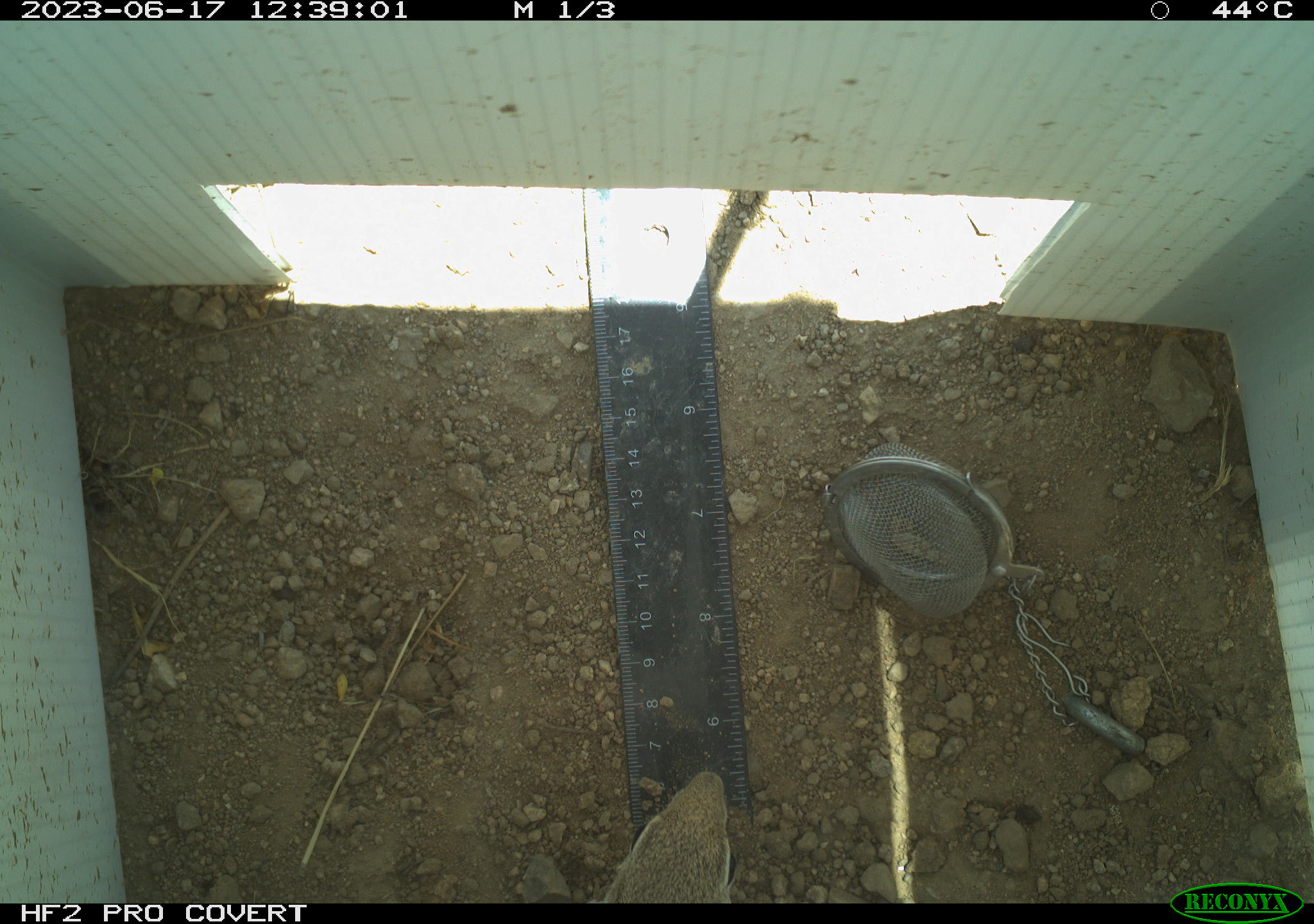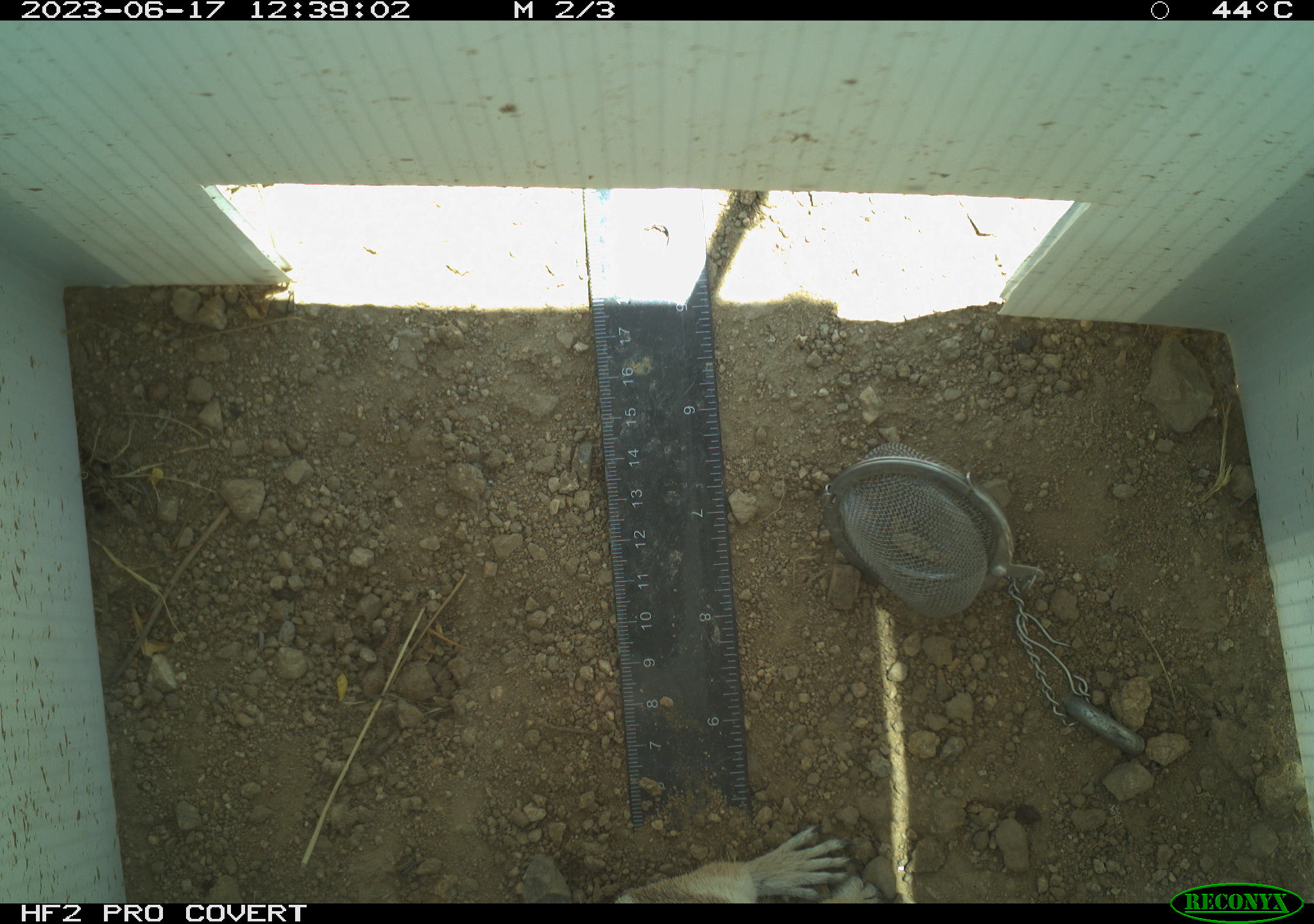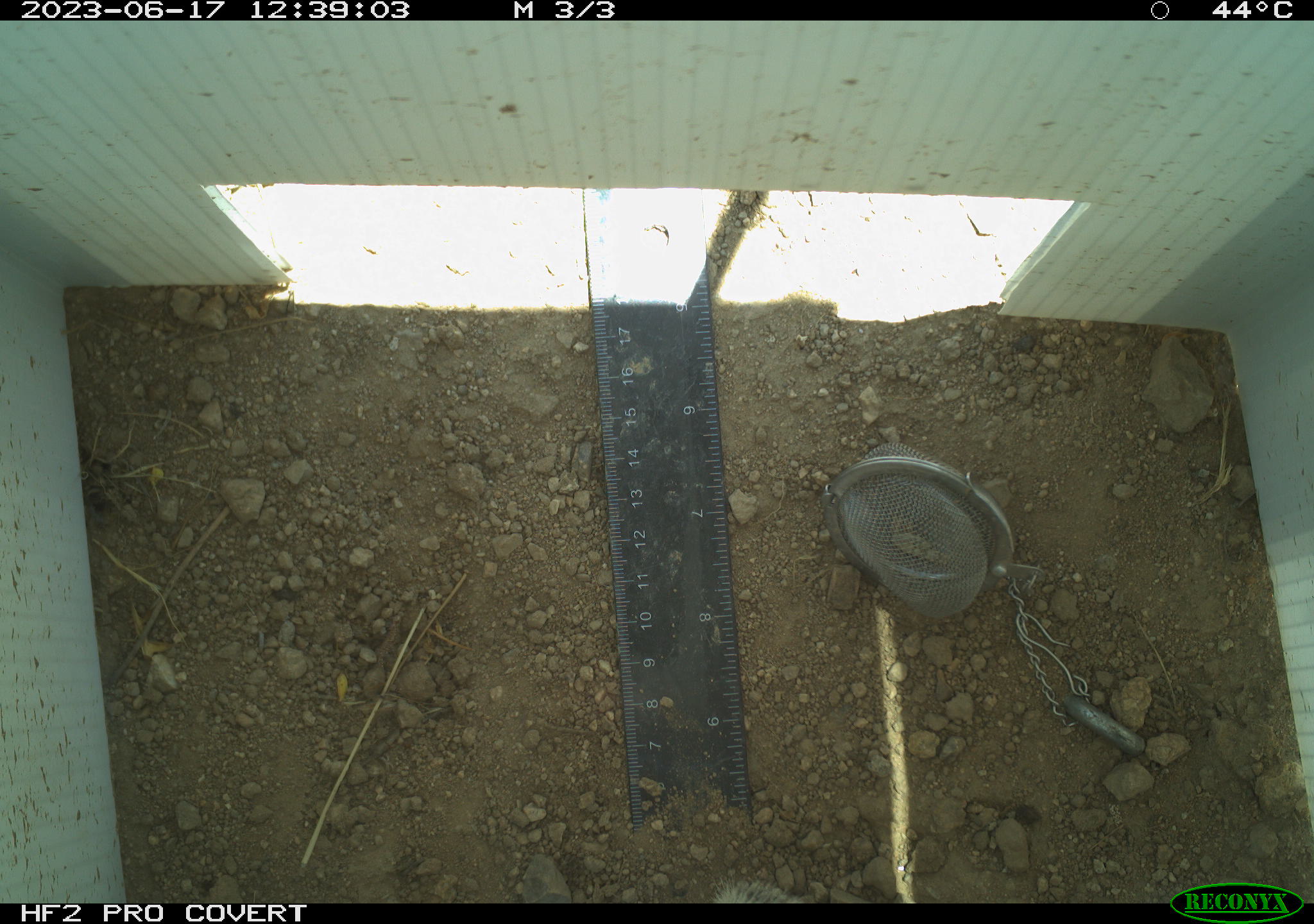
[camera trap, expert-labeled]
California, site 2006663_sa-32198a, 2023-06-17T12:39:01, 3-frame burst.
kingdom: Animalia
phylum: Chordata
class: Mammalia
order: Rodentia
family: Sciuridae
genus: Ammospermophilus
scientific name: Ammospermophilus leucurus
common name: white-tailed antelope squirrel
White-tailed antelope squirrel (Ammospermophilus leucurus).